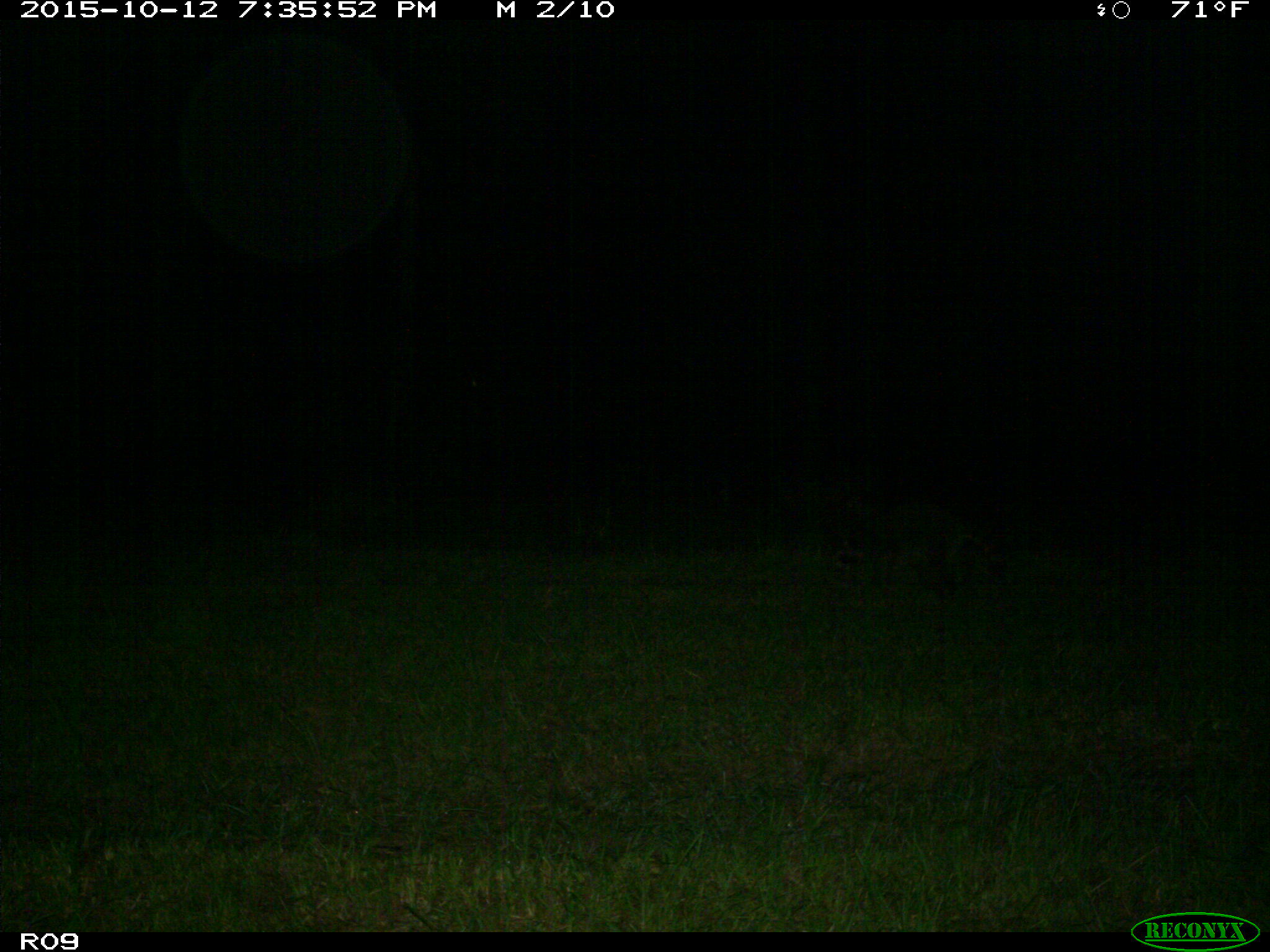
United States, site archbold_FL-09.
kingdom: Animalia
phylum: Chordata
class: Mammalia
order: Carnivora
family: Procyonidae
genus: Procyon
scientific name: Procyon lotor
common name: common raccoon